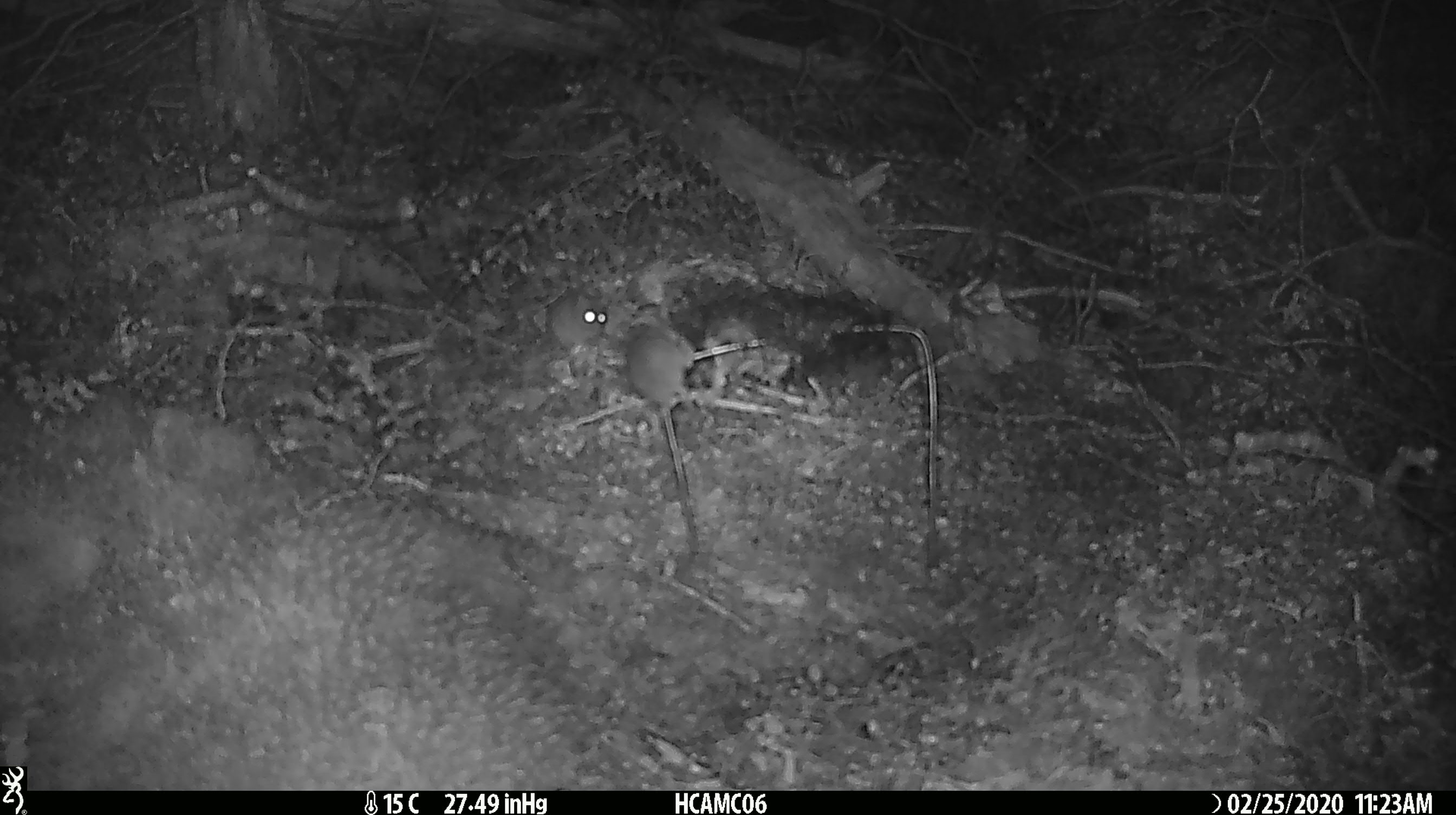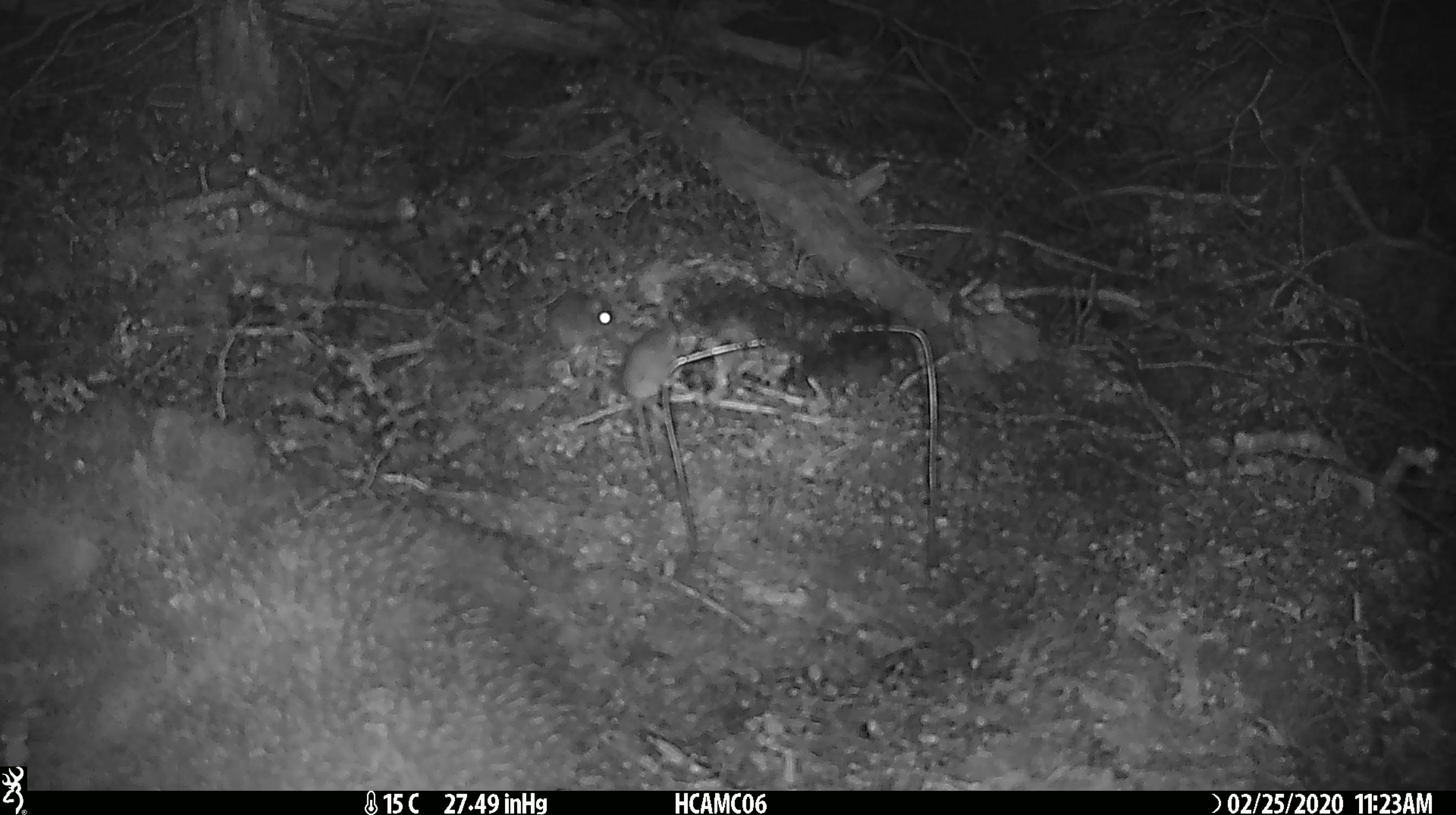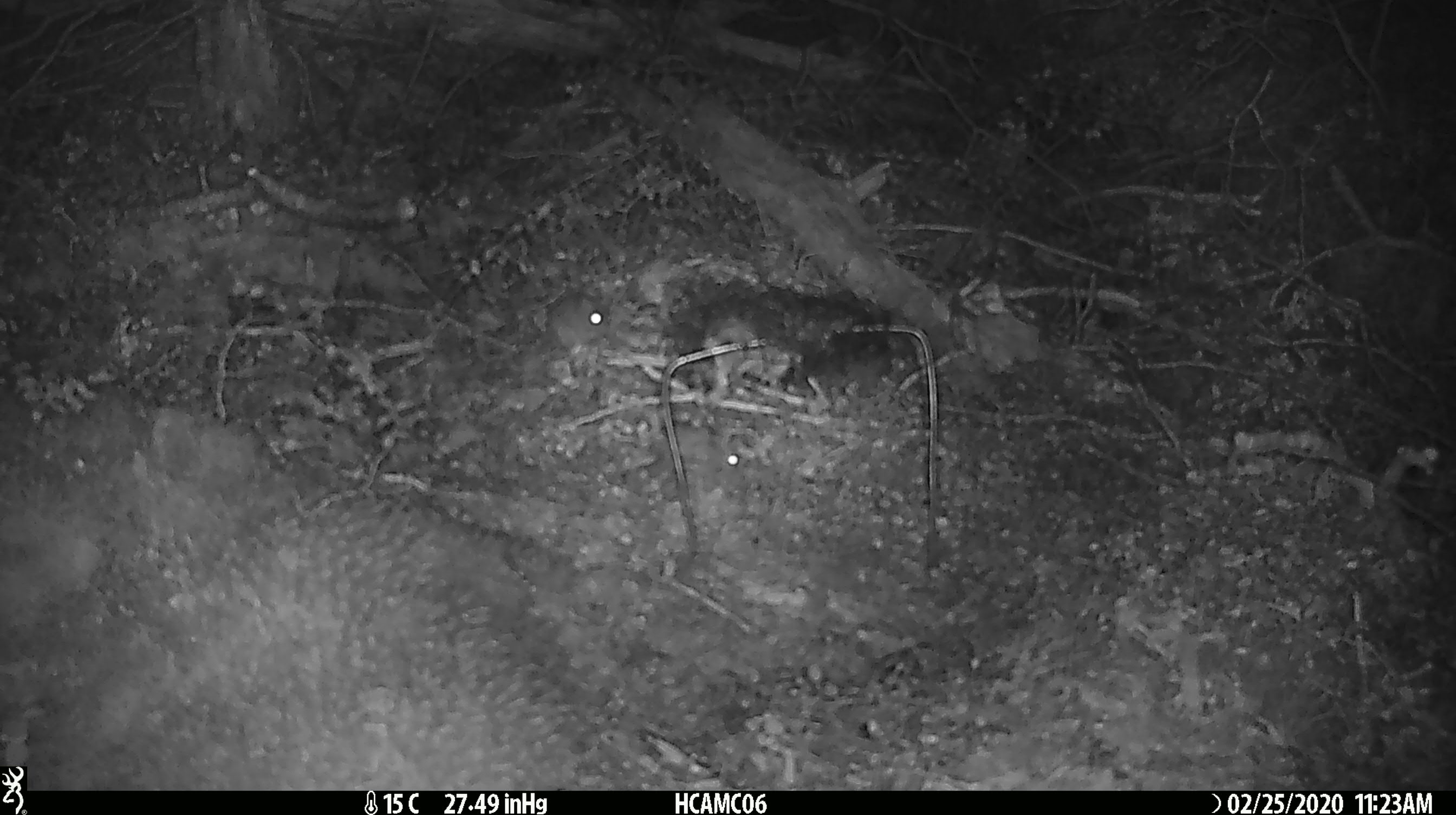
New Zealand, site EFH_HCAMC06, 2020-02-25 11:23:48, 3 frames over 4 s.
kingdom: Animalia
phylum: Chordata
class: Mammalia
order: Rodentia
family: Muridae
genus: Mus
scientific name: Mus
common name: mouse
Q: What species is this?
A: Mouse (Mus).